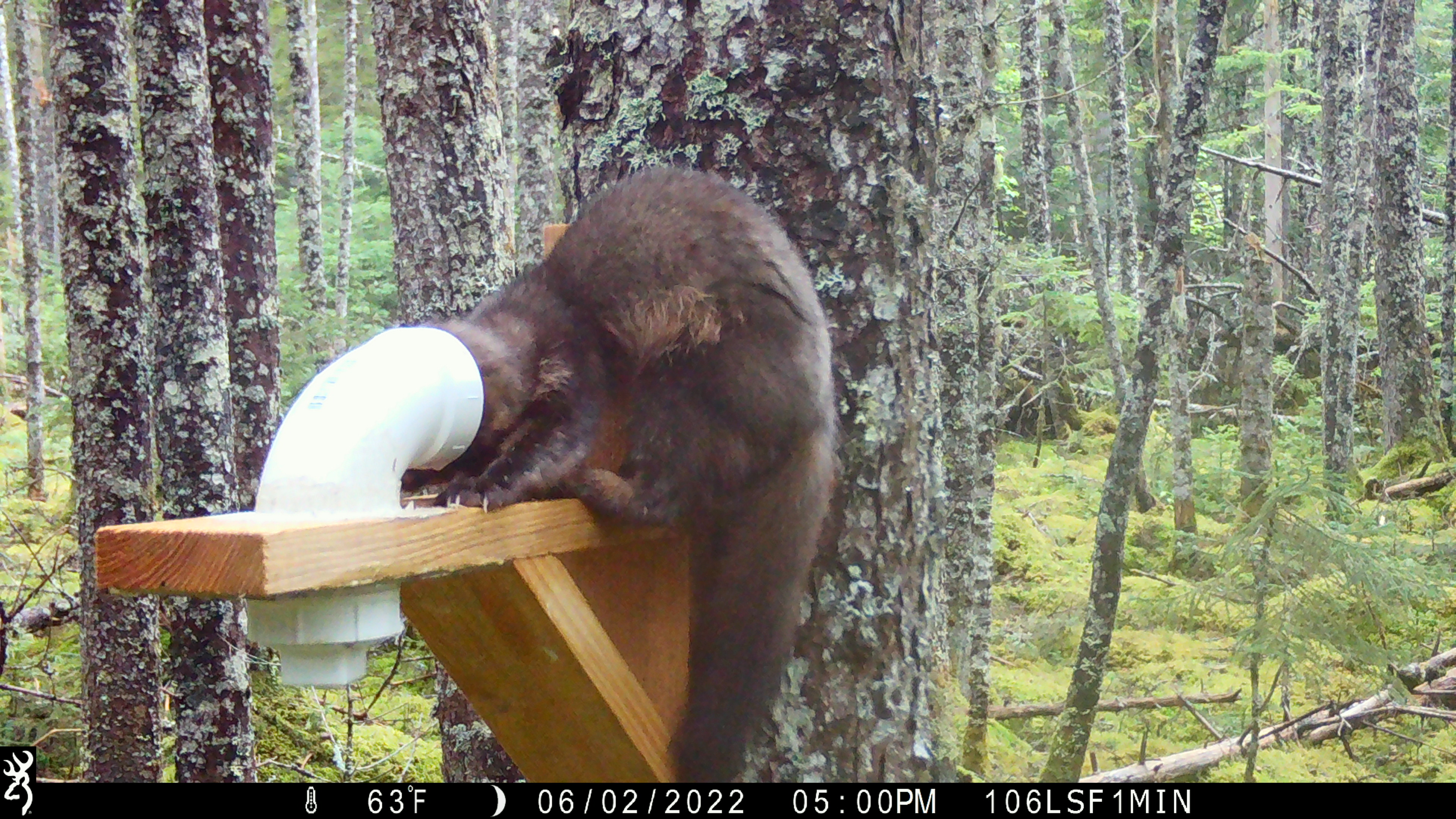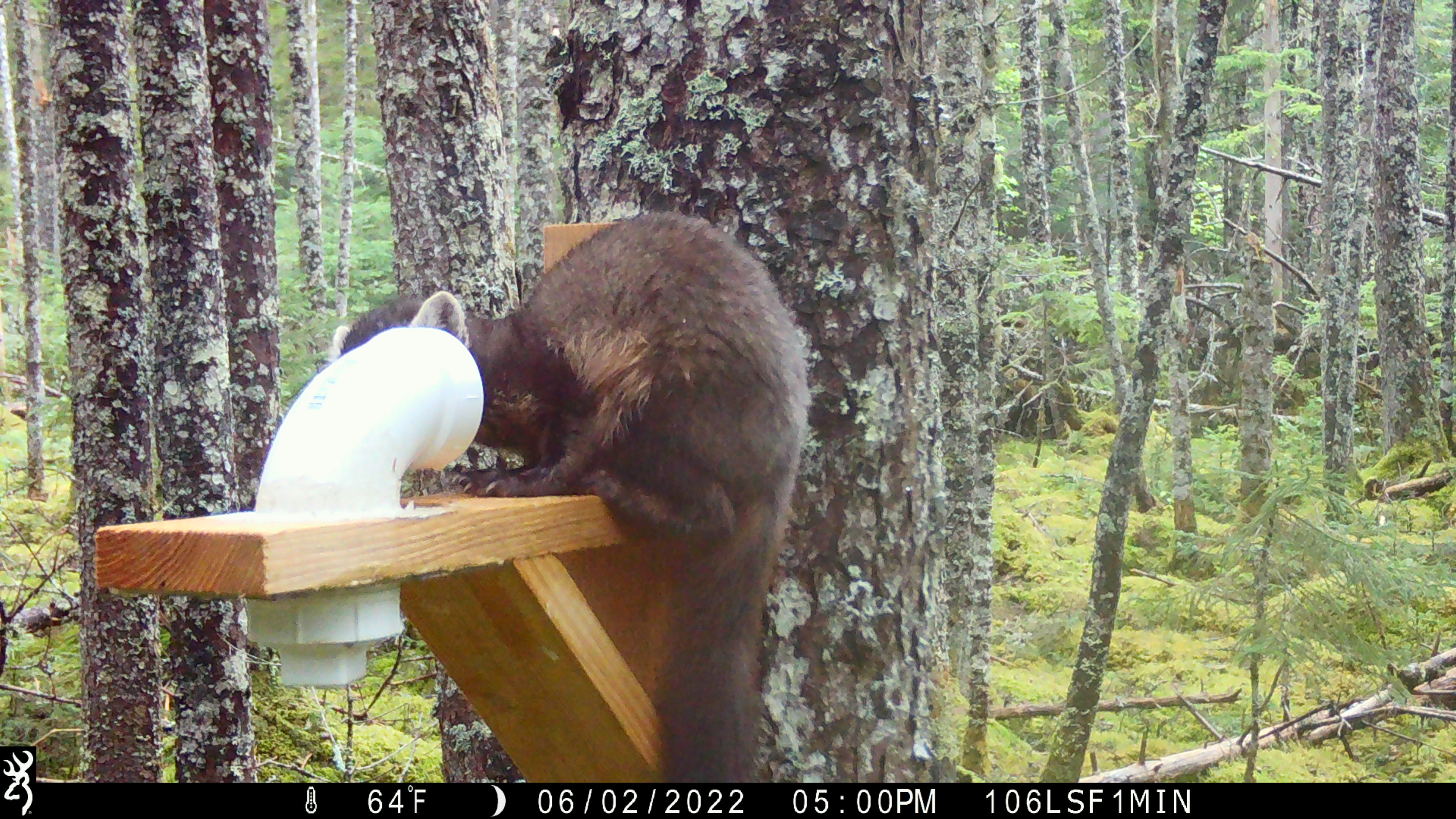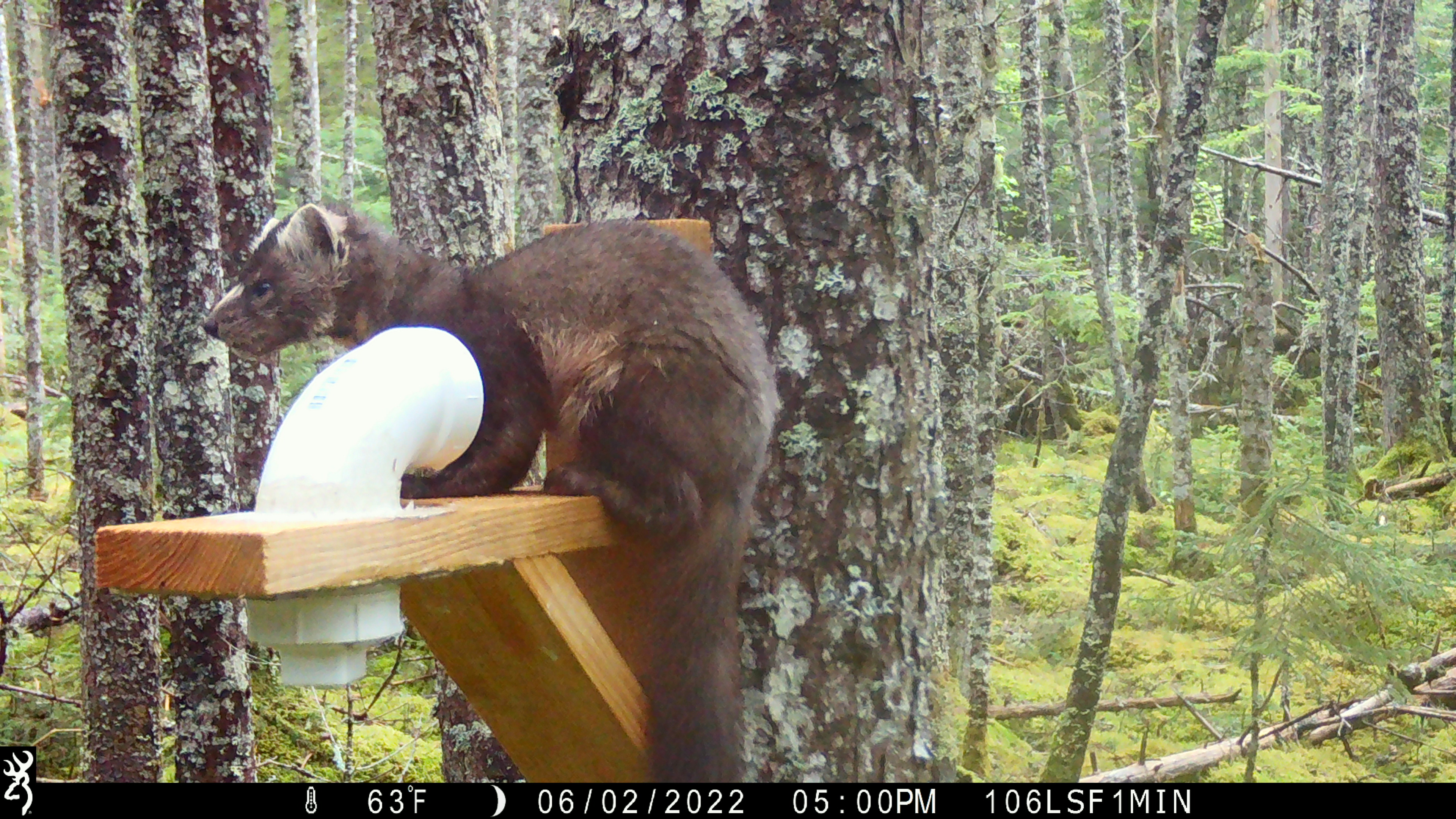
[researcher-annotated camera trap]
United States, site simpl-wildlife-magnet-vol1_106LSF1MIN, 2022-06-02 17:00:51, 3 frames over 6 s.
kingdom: Animalia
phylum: Chordata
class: Mammalia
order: Carnivora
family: Mustelidae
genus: Martes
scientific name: Martes americana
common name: american marten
American marten (Martes americana).